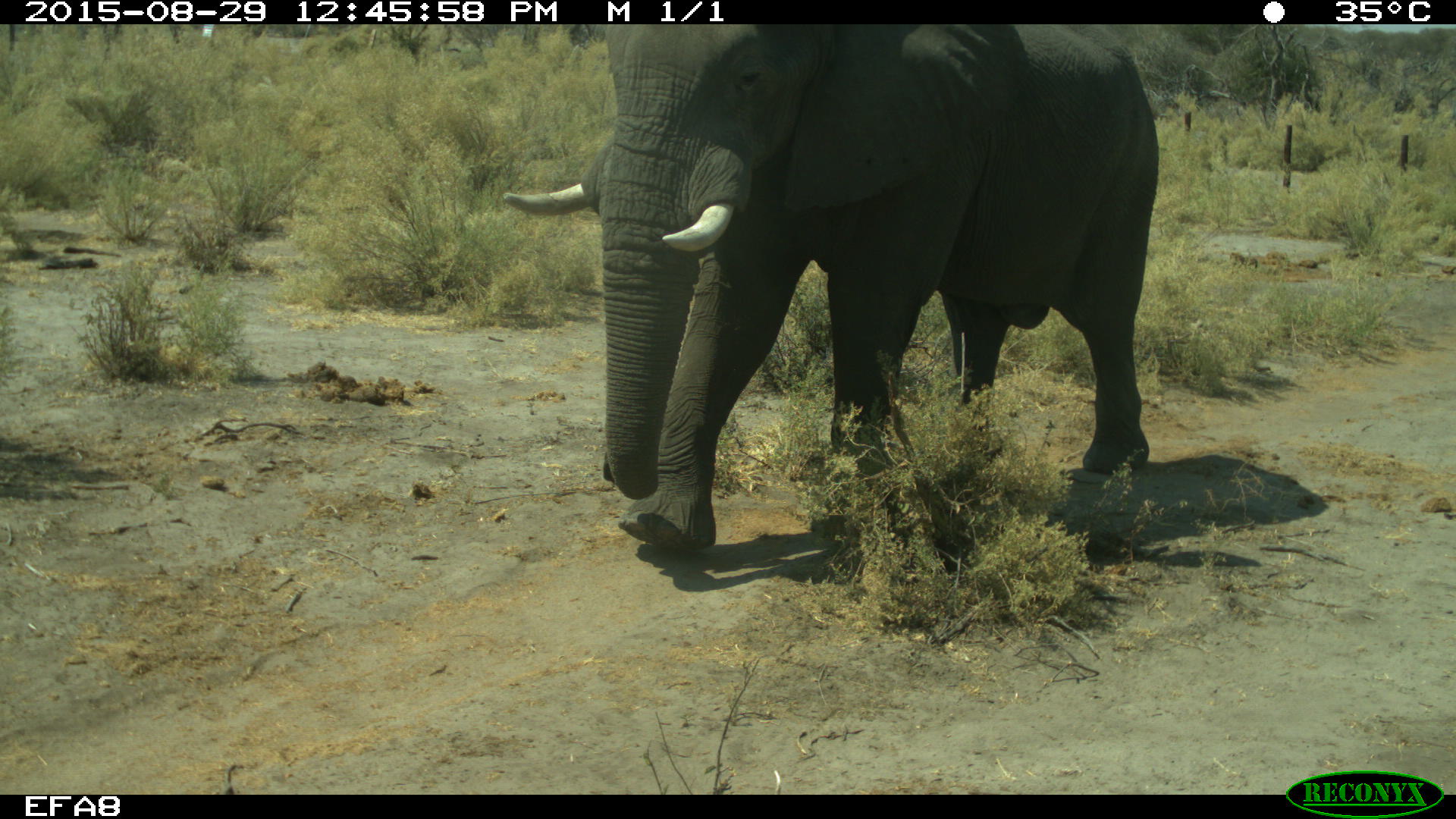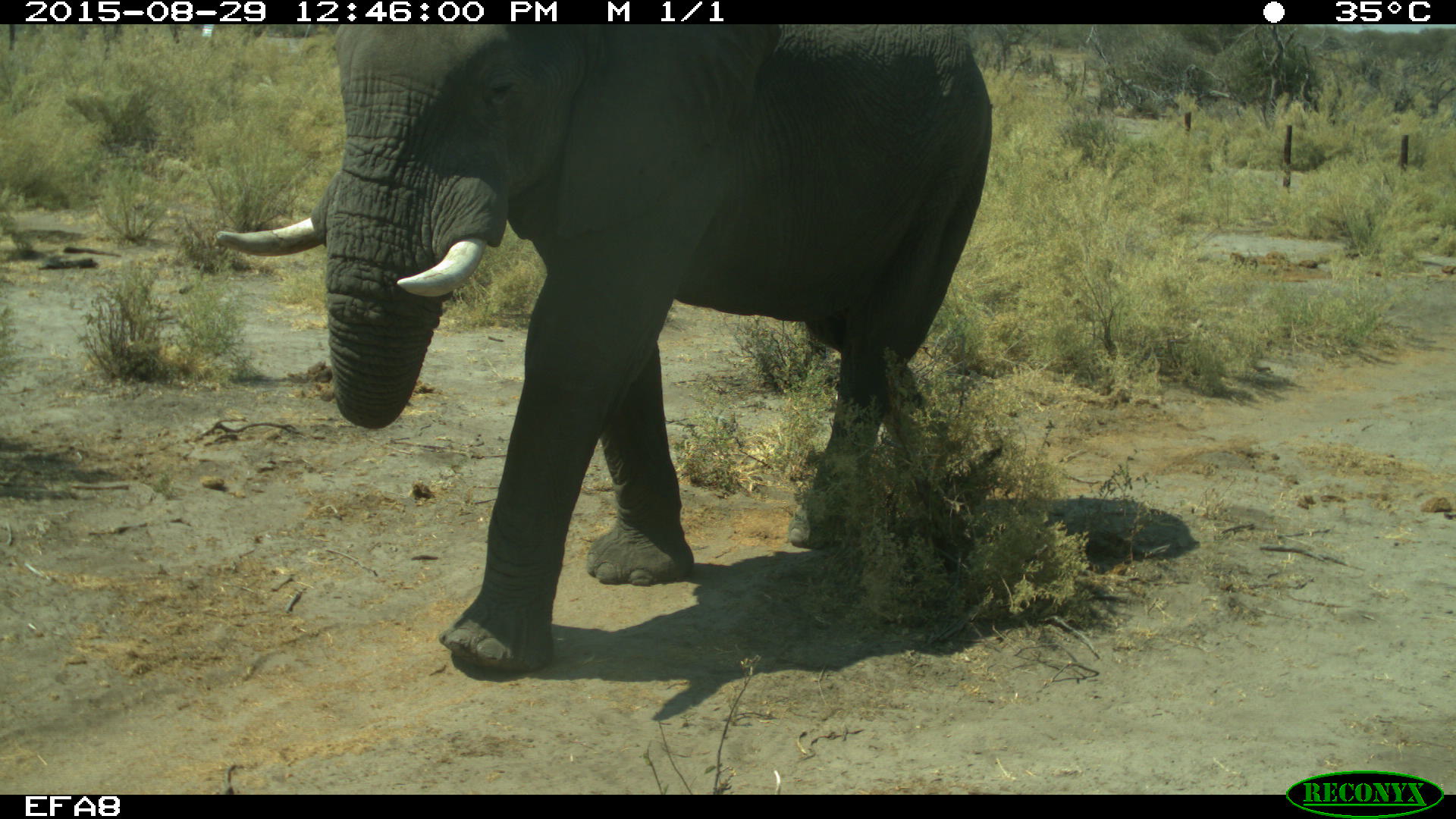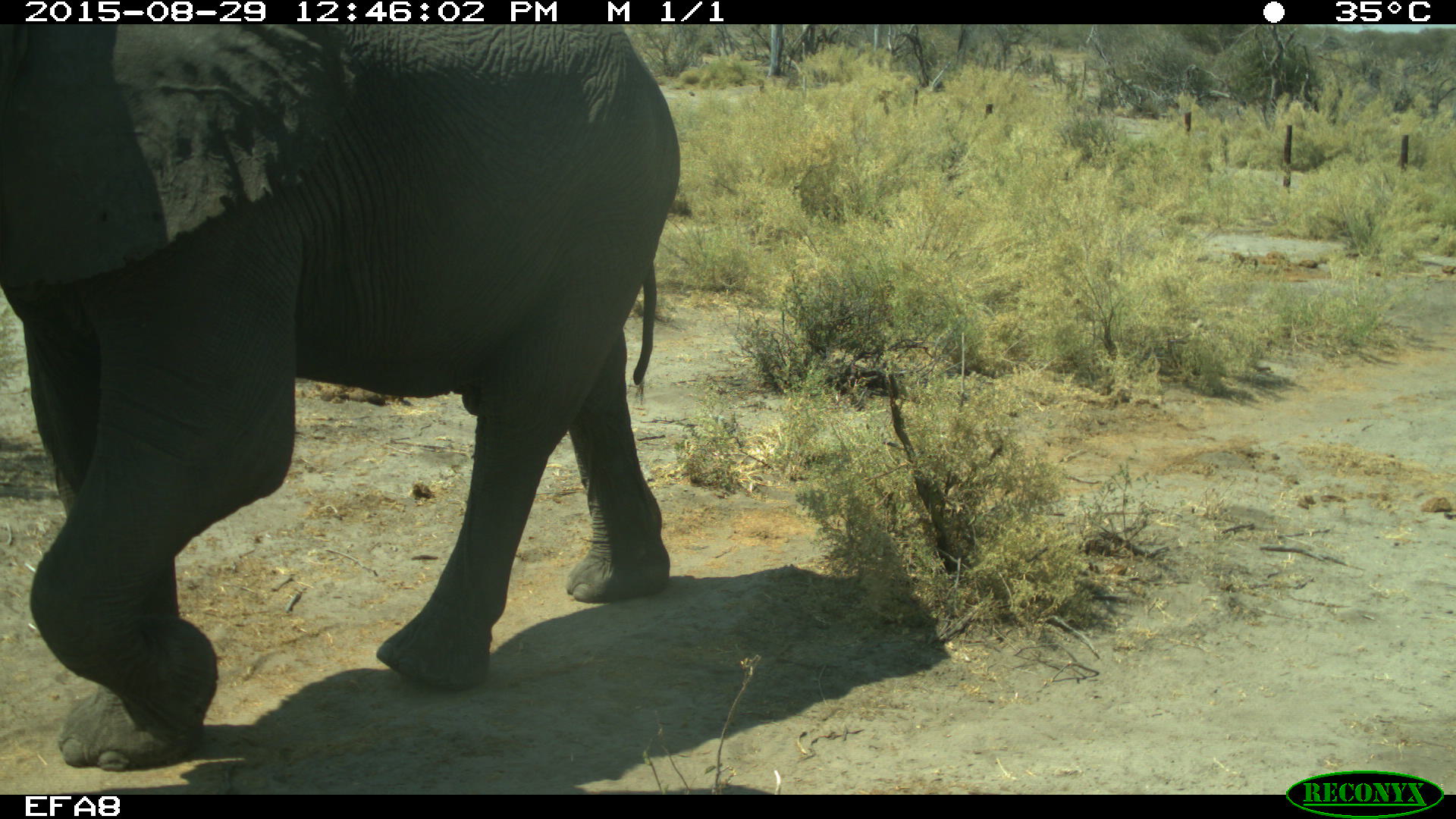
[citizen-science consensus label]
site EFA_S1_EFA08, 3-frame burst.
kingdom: Animalia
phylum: Chordata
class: Mammalia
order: Proboscidea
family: Elephantidae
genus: Loxodonta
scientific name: Loxodonta africana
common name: african bush elephant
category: elephant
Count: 1.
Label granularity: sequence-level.